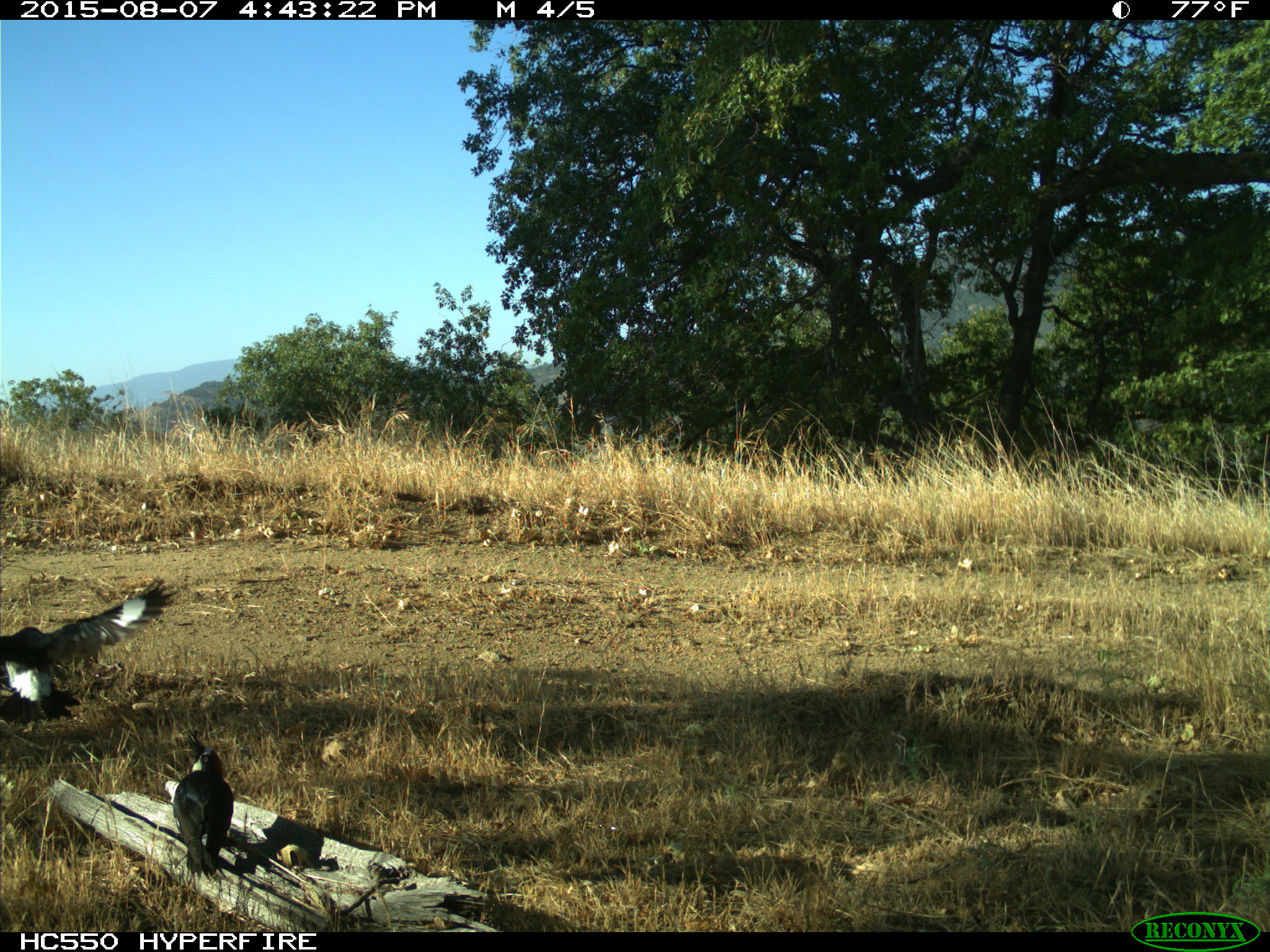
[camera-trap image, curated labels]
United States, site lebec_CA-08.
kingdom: Animalia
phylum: Chordata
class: Aves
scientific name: Aves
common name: birds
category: unidentified bird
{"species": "unidentified bird (birds) (Aves)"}